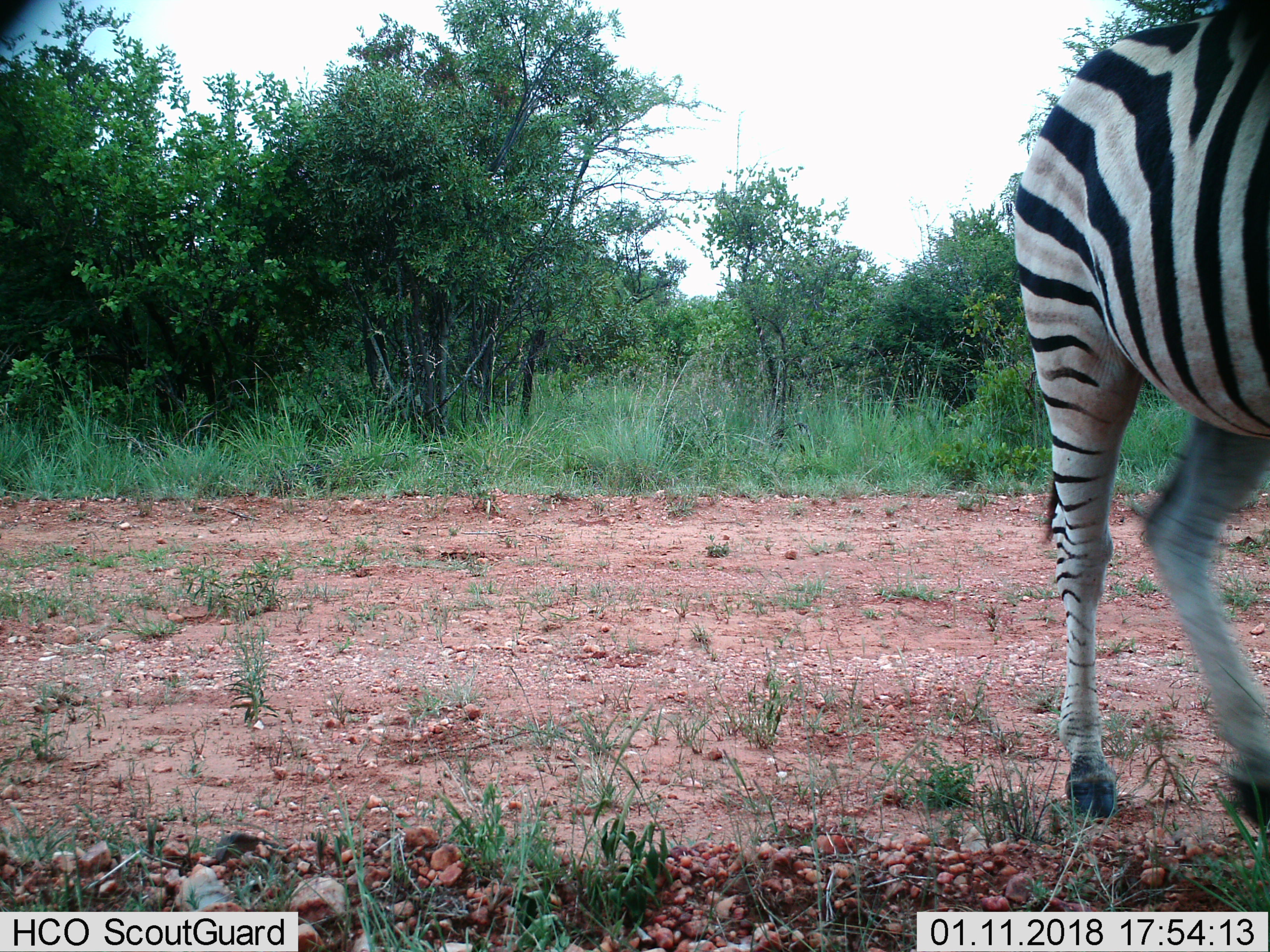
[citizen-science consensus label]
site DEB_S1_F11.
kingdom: Animalia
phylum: Chordata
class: Mammalia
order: Perissodactyla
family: Equidae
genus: Equus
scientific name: Equus quagga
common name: plains zebra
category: zebraplains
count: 1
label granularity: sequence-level